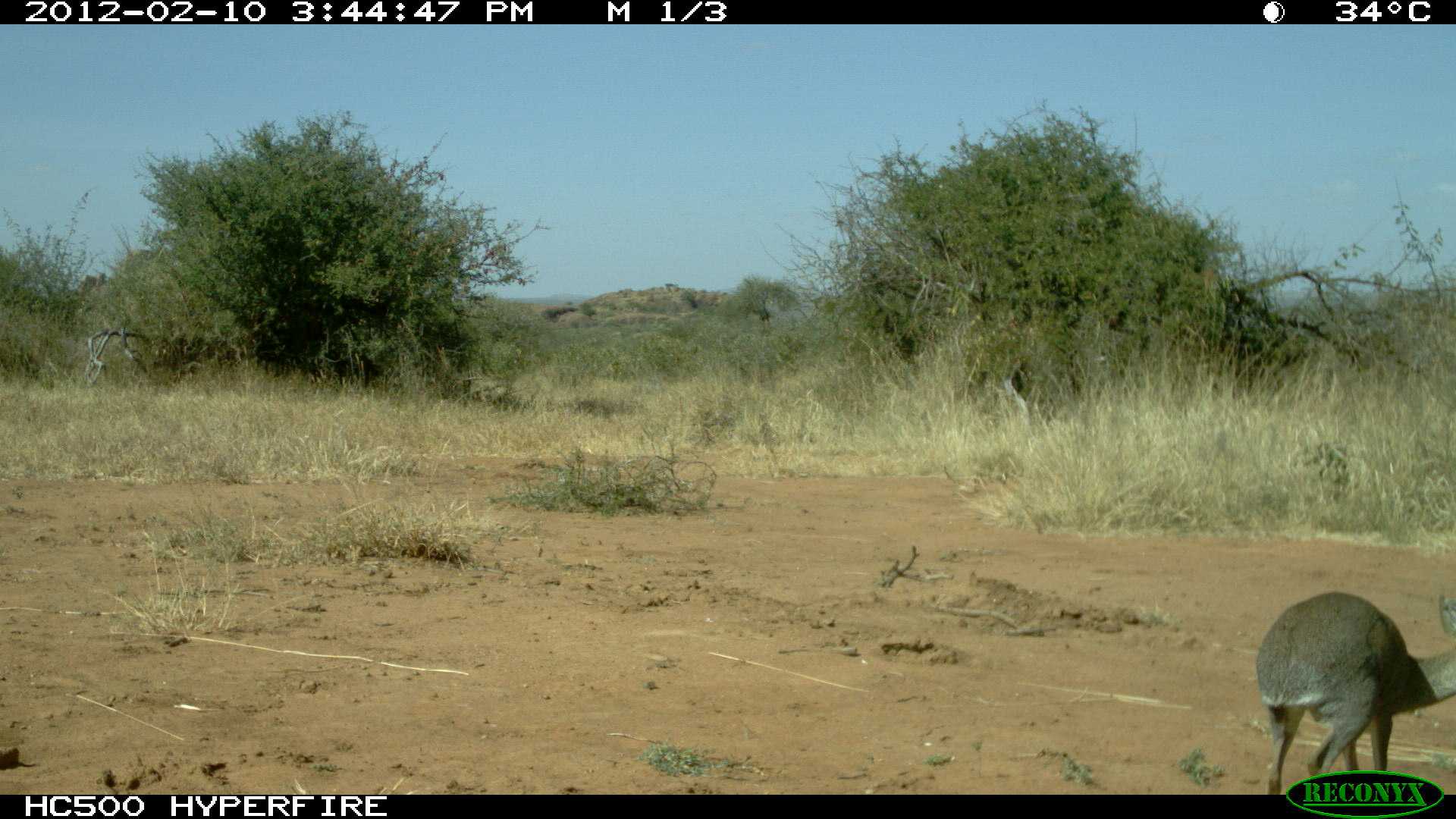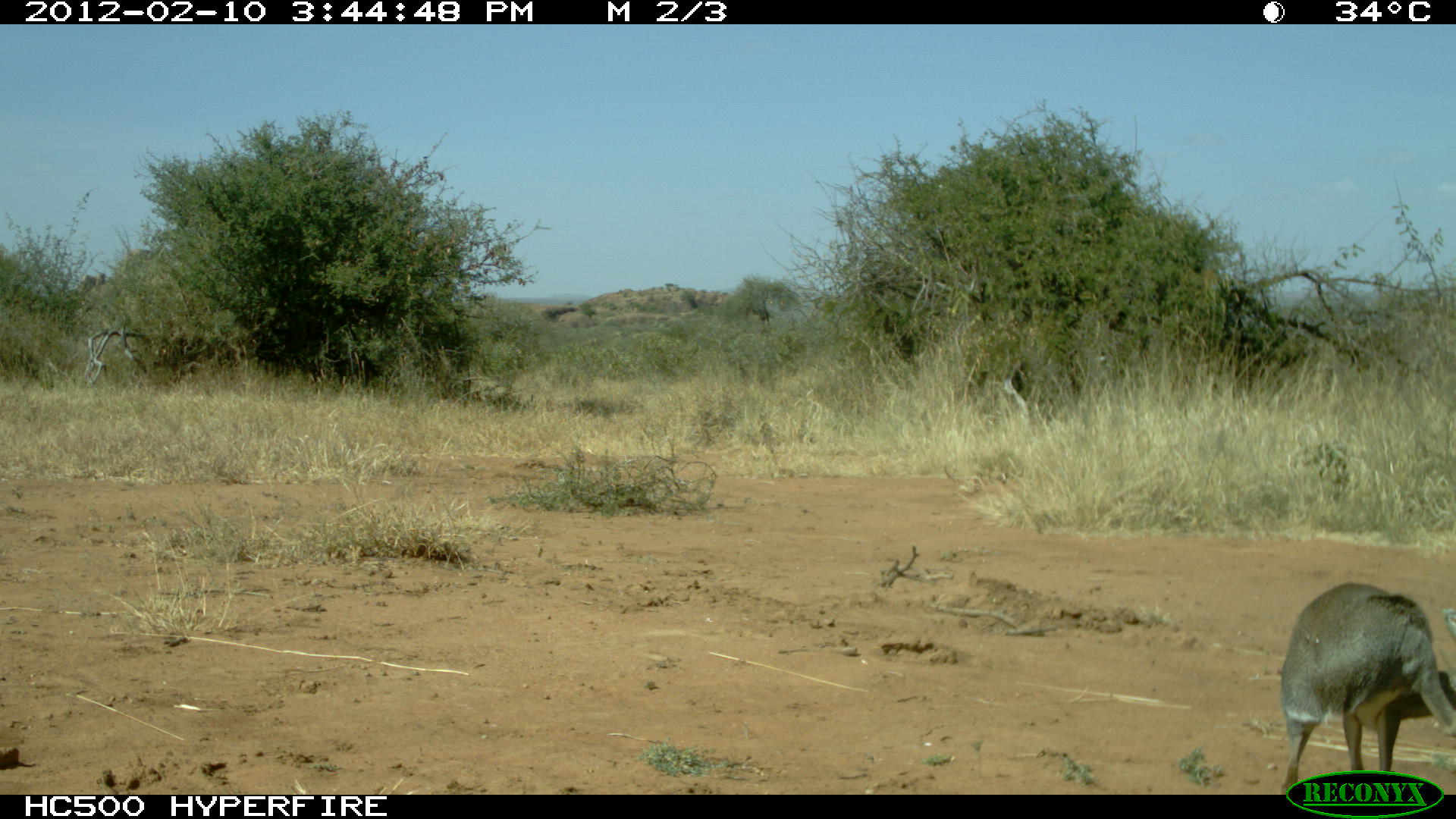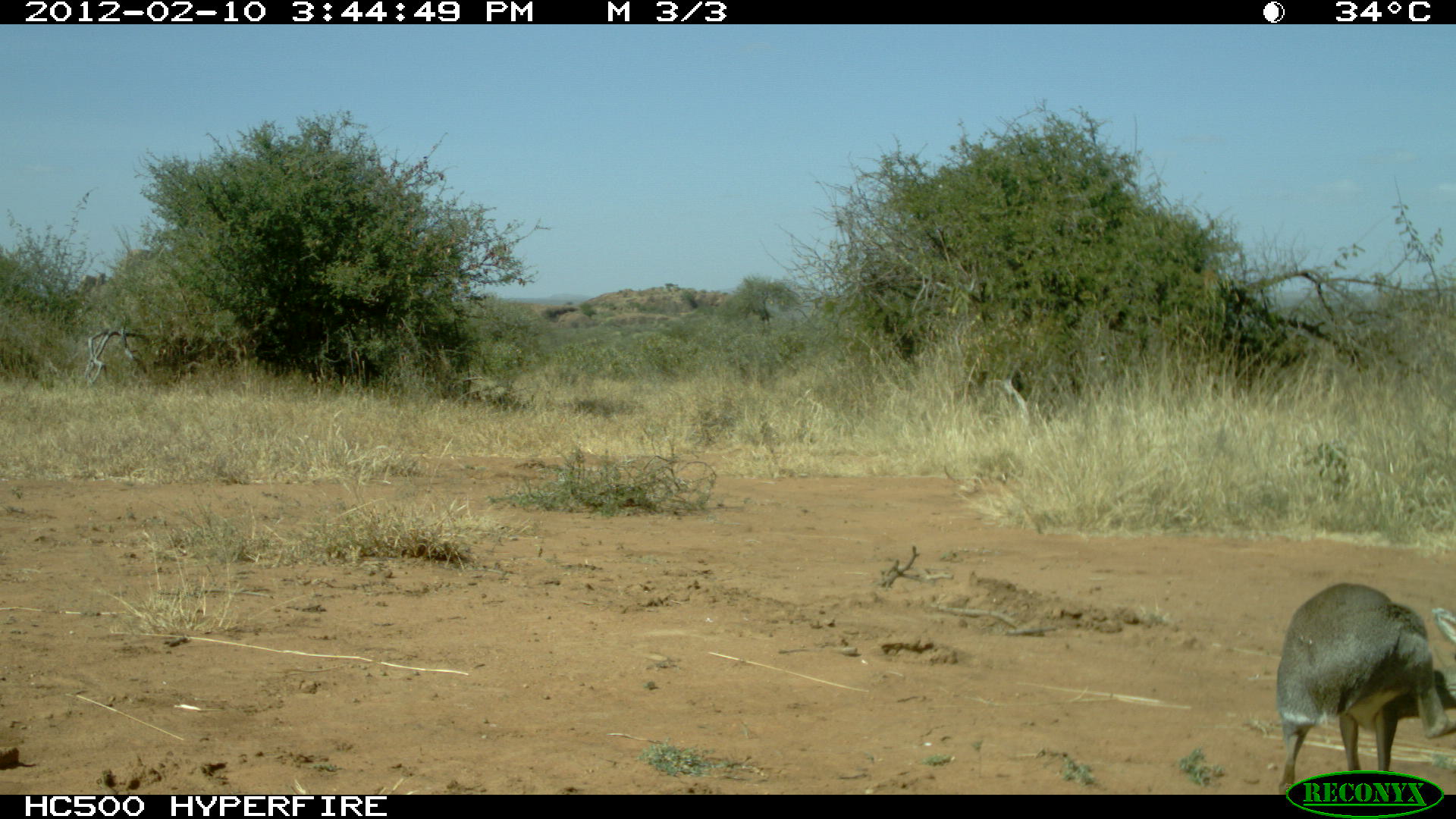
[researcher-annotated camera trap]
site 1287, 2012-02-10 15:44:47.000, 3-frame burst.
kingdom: Animalia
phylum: Chordata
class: Mammalia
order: Artiodactyla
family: Bovidae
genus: Madoqua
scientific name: Madoqua guentheri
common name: günther's dik-dik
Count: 1.